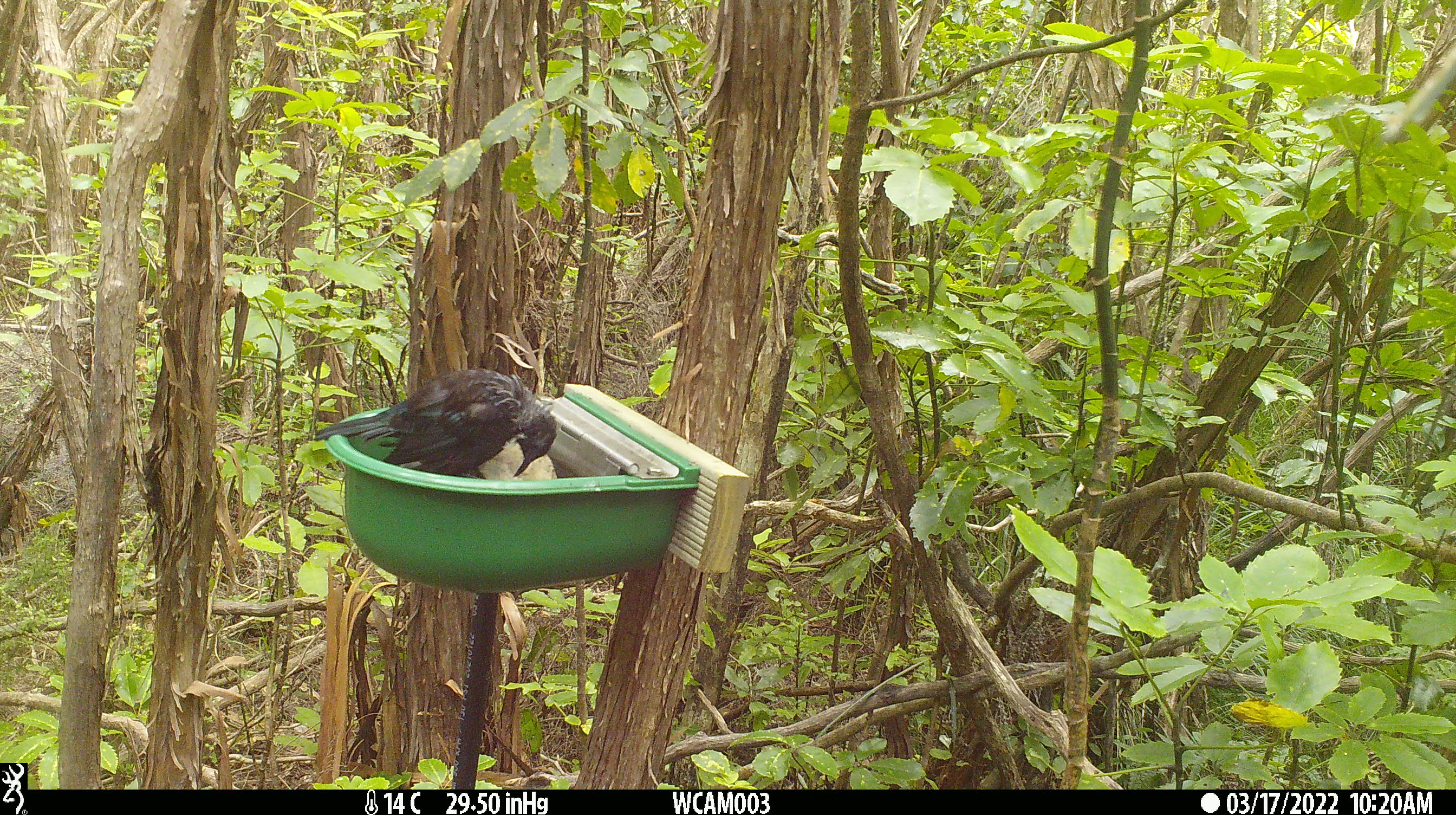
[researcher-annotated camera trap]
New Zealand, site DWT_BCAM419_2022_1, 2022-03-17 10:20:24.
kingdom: Animalia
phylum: Chordata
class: Aves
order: Passeriformes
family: Meliphagidae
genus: Prosthemadera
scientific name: Prosthemadera novaeseelandiae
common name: tui